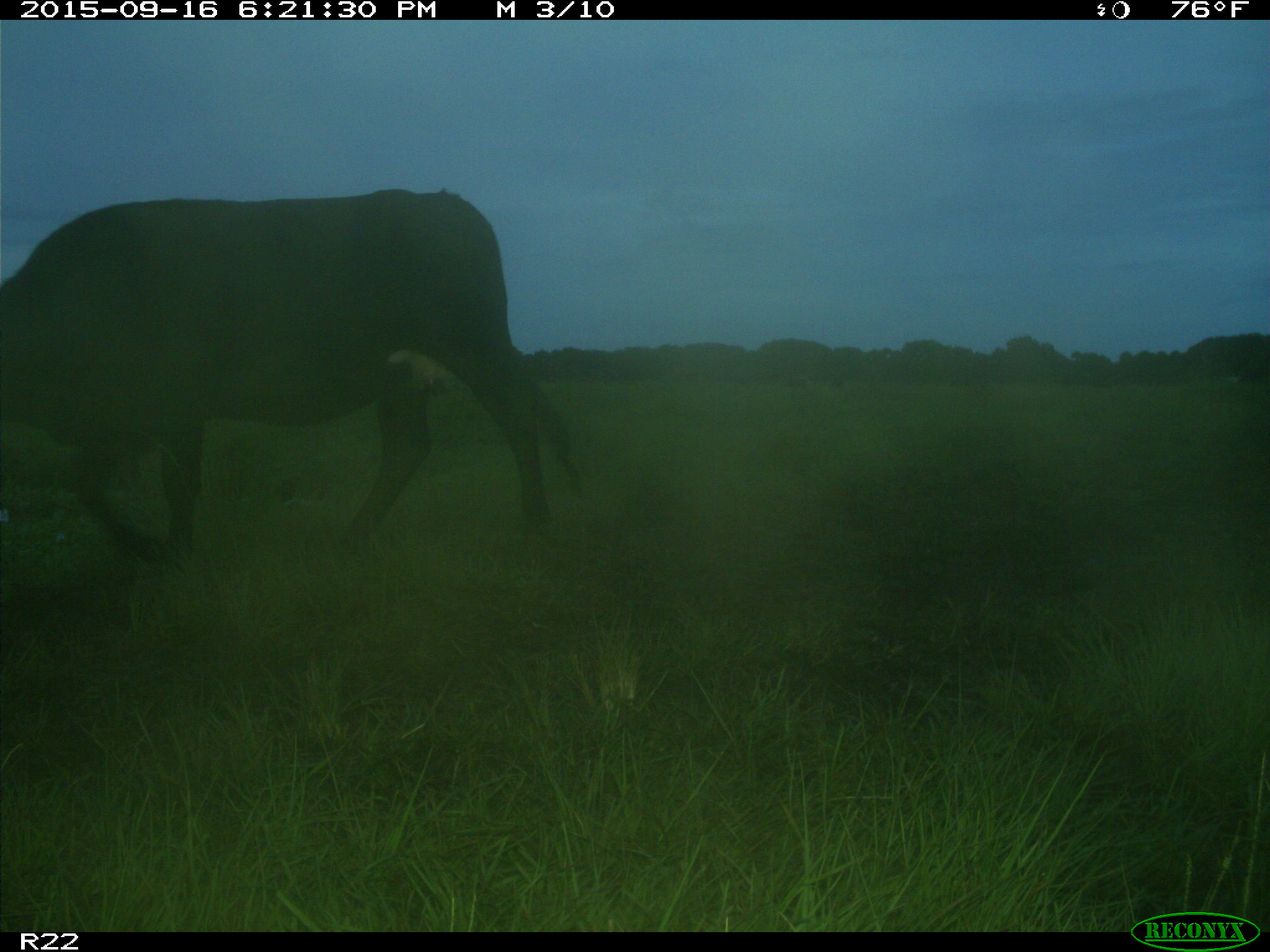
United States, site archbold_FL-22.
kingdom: Animalia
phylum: Chordata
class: Mammalia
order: Artiodactyla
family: Bovidae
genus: Bos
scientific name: Bos taurus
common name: domestic cow